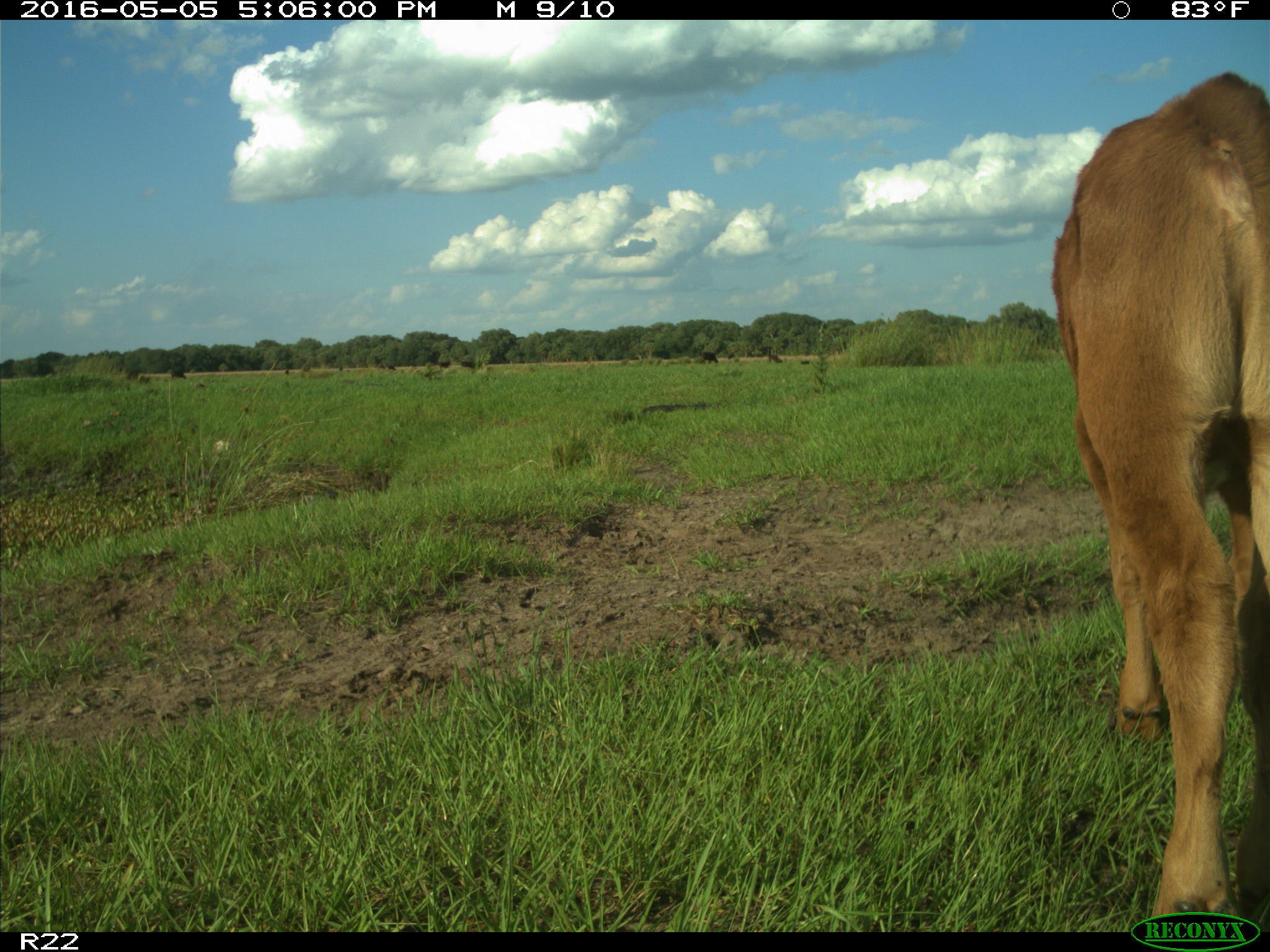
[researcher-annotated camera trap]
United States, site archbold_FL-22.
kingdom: Animalia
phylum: Chordata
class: Mammalia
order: Artiodactyla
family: Bovidae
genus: Bos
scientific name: Bos taurus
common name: domestic cow